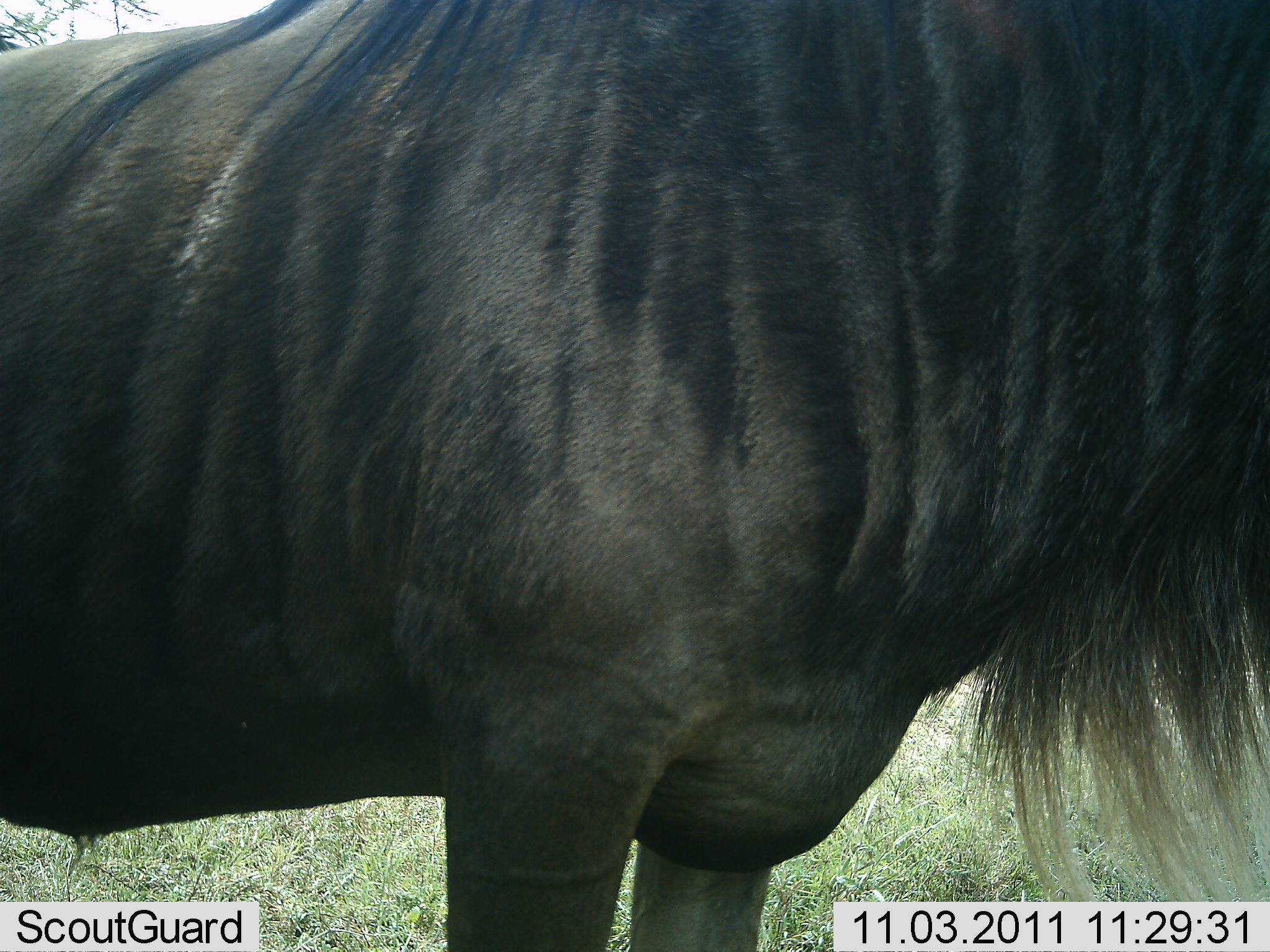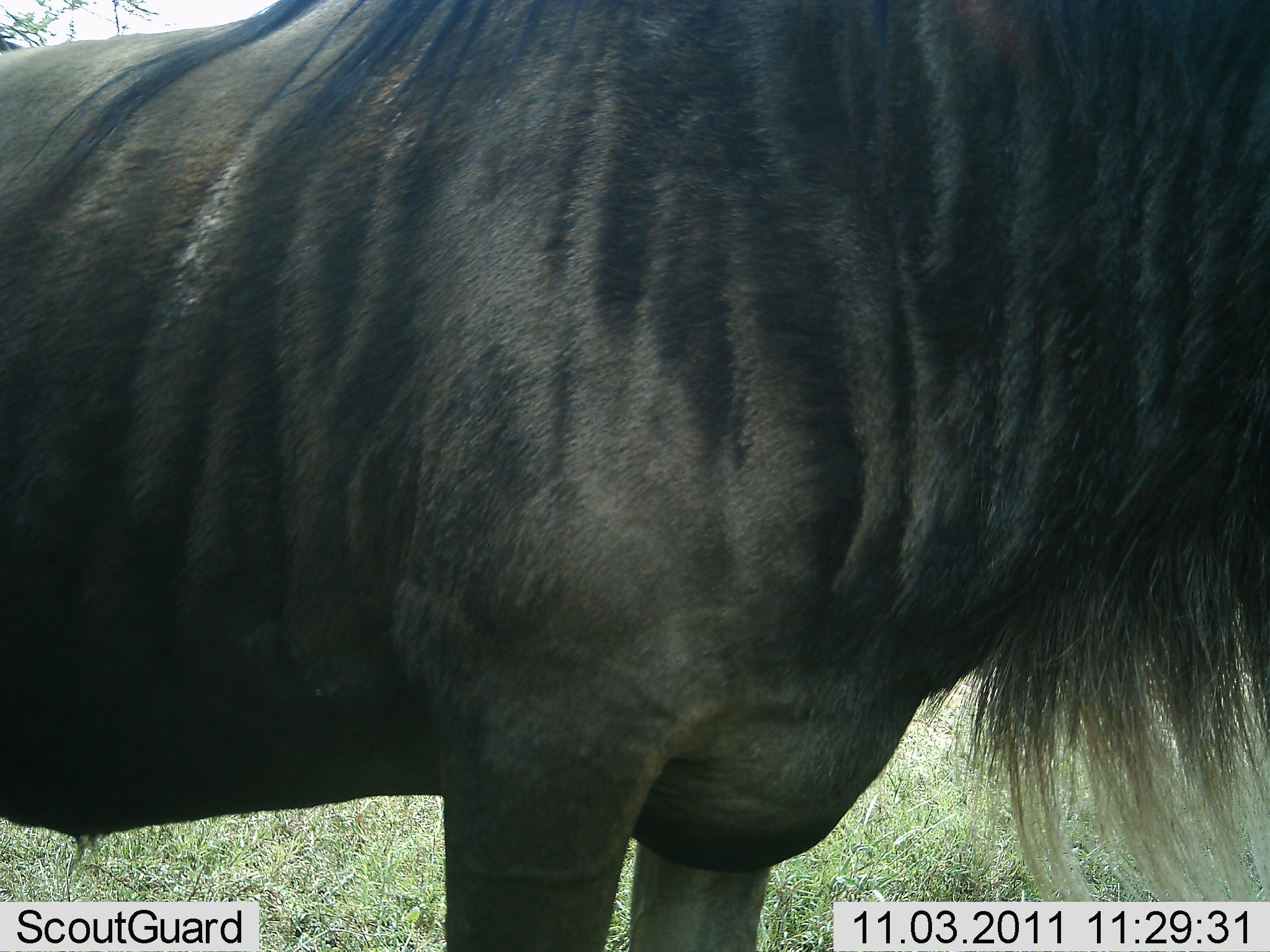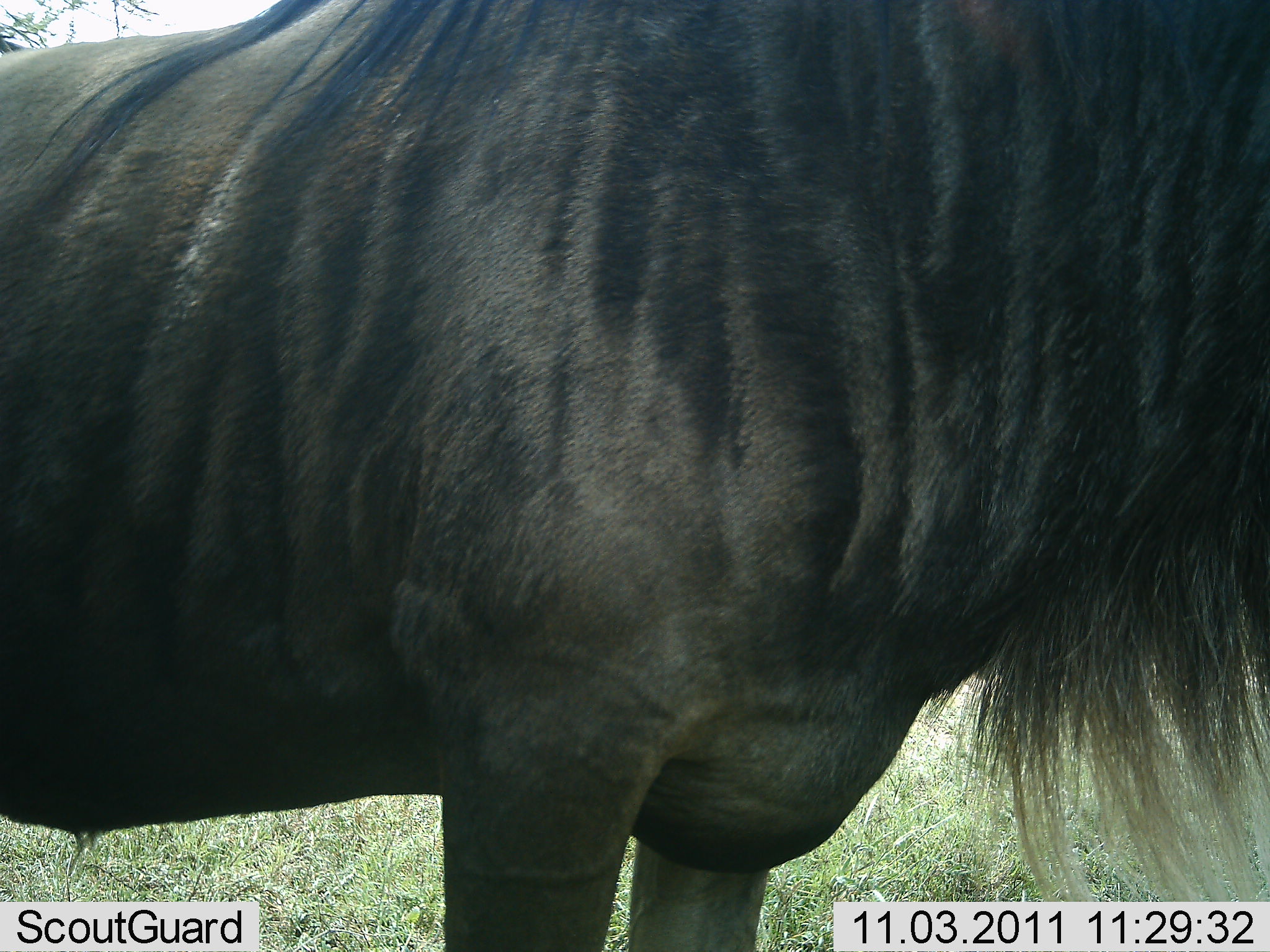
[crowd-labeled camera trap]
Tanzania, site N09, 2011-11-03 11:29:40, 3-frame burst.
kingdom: Animalia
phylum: Chordata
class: Mammalia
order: Artiodactyla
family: Bovidae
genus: Connochaetes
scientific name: Connochaetes taurinus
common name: blue wildebeest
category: wildebeest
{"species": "wildebeest (blue wildebeest) (Connochaetes taurinus)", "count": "1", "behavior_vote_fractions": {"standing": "100%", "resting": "0%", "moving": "0%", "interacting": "0%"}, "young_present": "0%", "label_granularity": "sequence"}